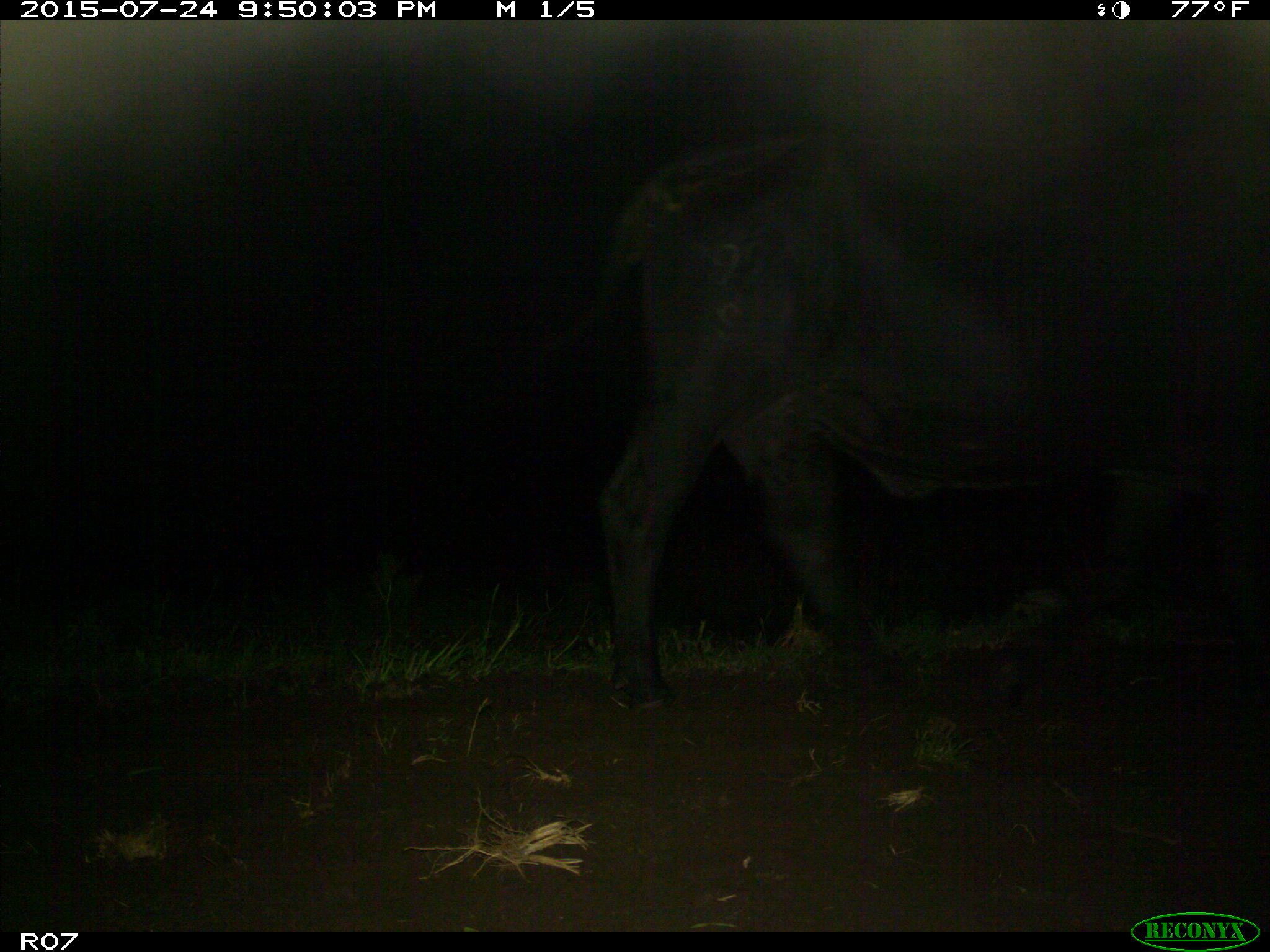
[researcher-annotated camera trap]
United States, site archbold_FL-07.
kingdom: Animalia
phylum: Chordata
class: Mammalia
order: Artiodactyla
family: Bovidae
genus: Bos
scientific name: Bos taurus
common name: domestic cow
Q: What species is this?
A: Bos taurus (domestic cow).